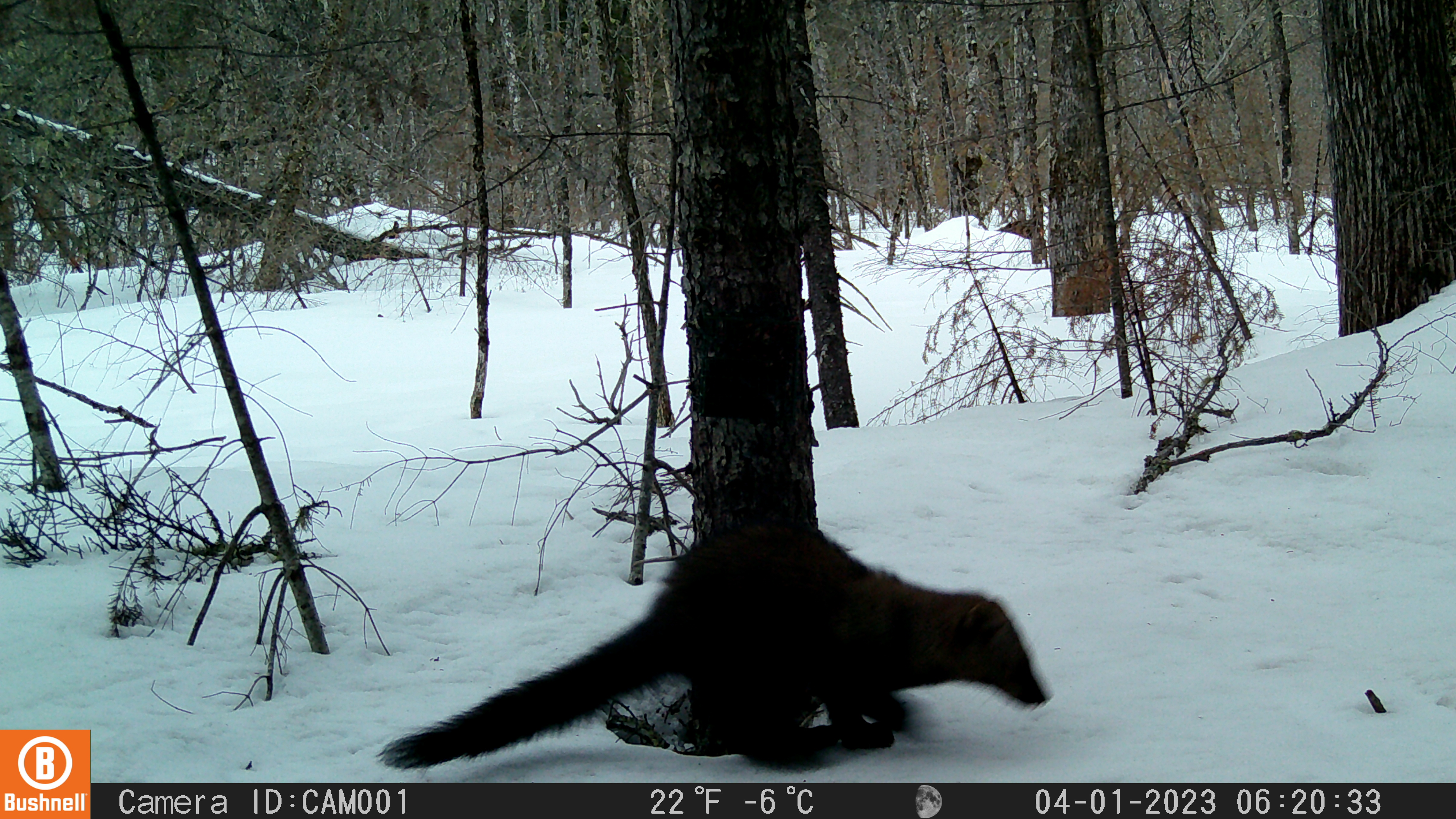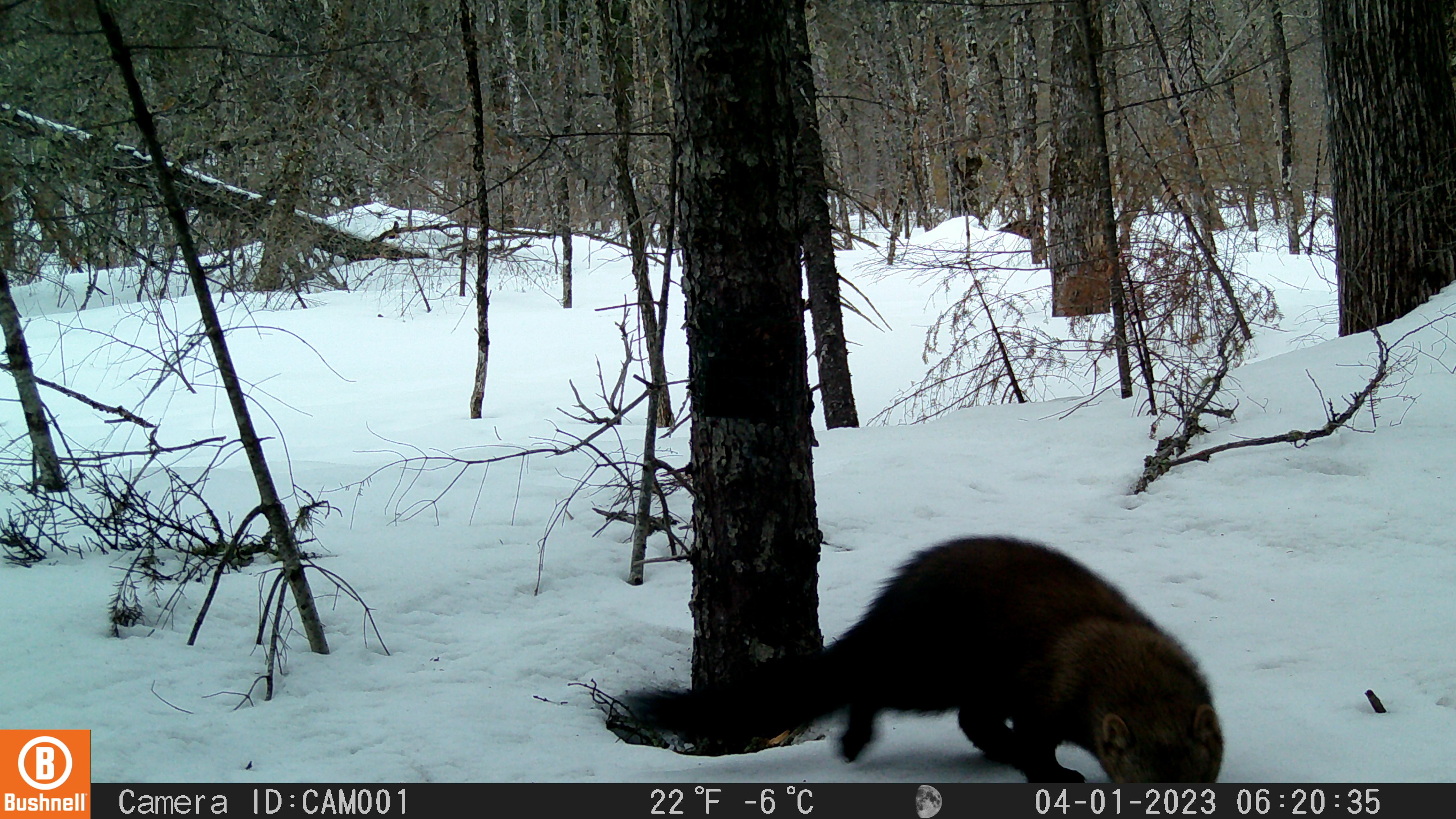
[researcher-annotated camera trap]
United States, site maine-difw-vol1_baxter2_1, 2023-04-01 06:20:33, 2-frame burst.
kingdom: Animalia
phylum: Chordata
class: Mammalia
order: Carnivora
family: Mustelidae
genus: Pekania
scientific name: Pekania pennanti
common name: fisher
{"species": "fisher (Pekania pennanti)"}